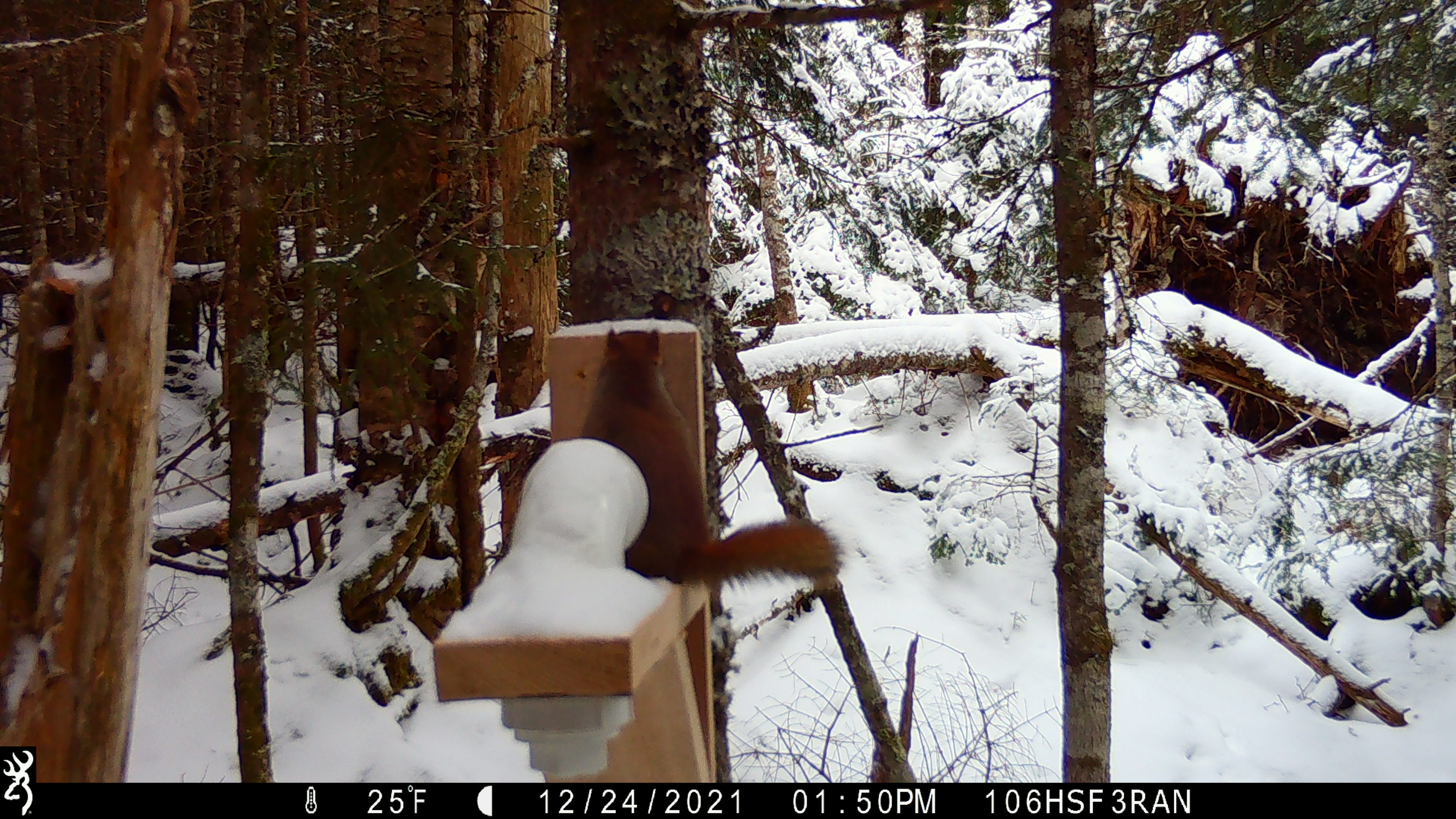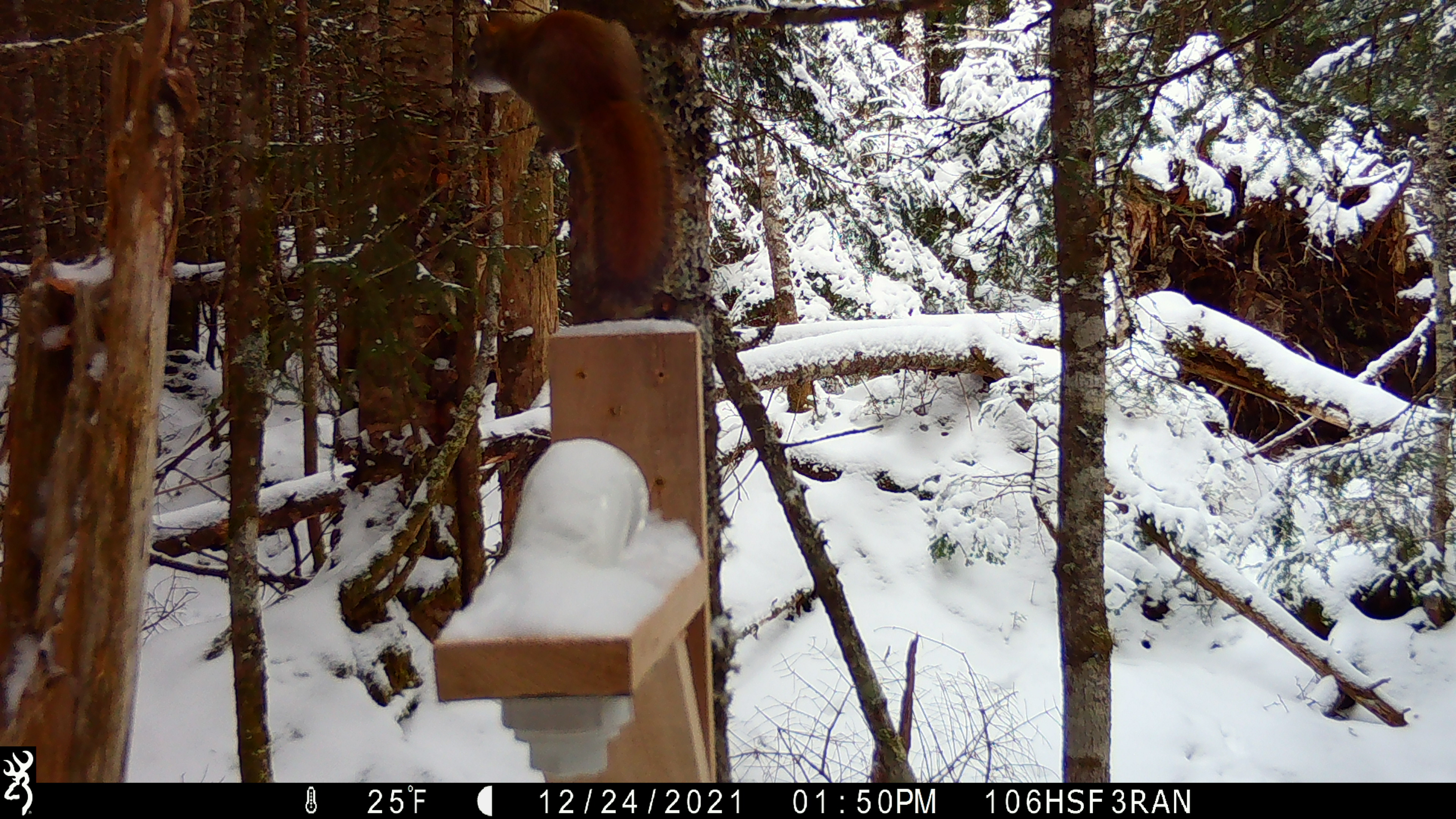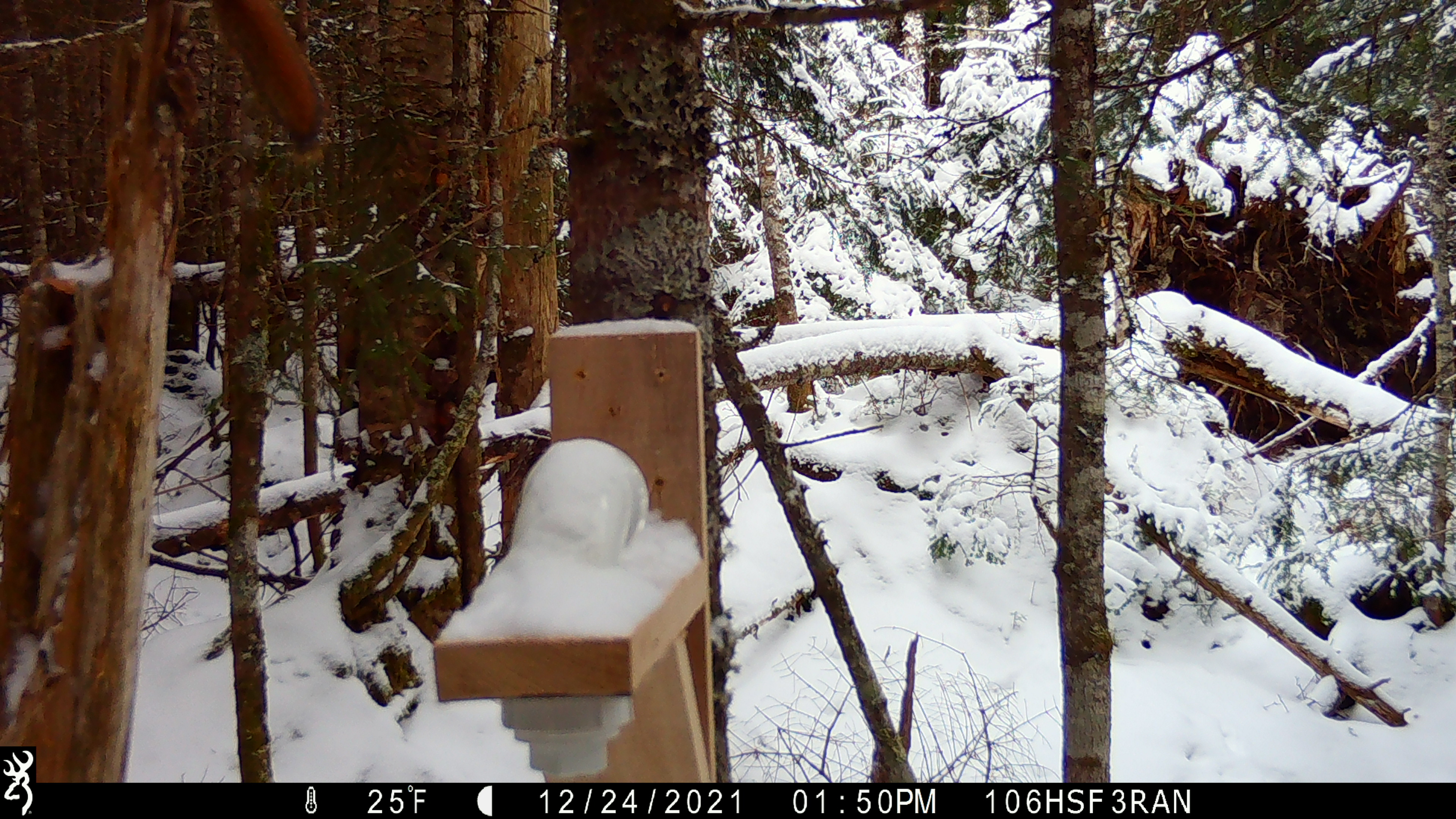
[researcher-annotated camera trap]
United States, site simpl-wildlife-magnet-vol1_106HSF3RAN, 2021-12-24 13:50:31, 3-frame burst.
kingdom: Animalia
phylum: Chordata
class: Mammalia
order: Rodentia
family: Sciuridae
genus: Tamiasciurus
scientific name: Tamiasciurus hudsonicus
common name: red squirrel